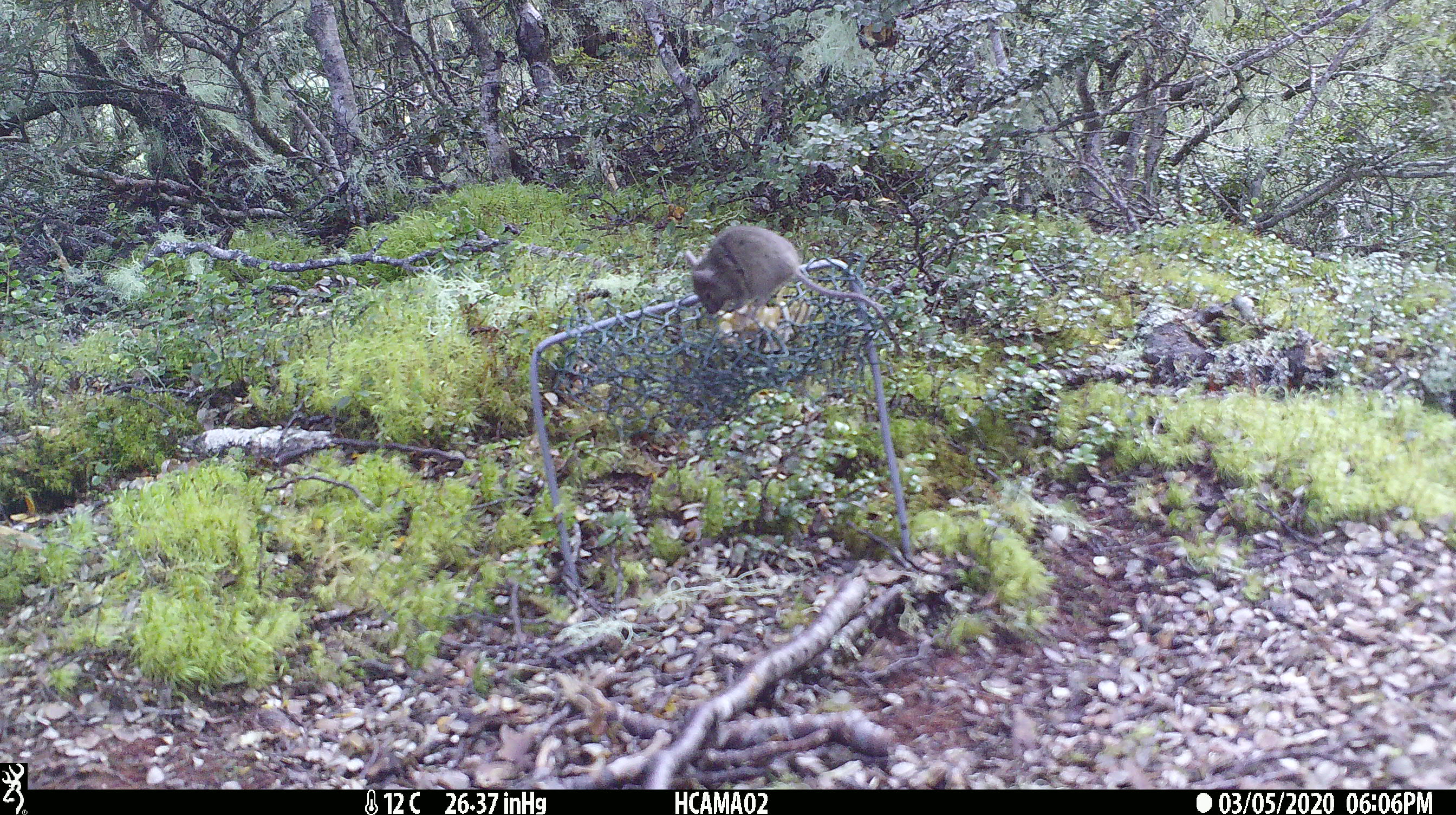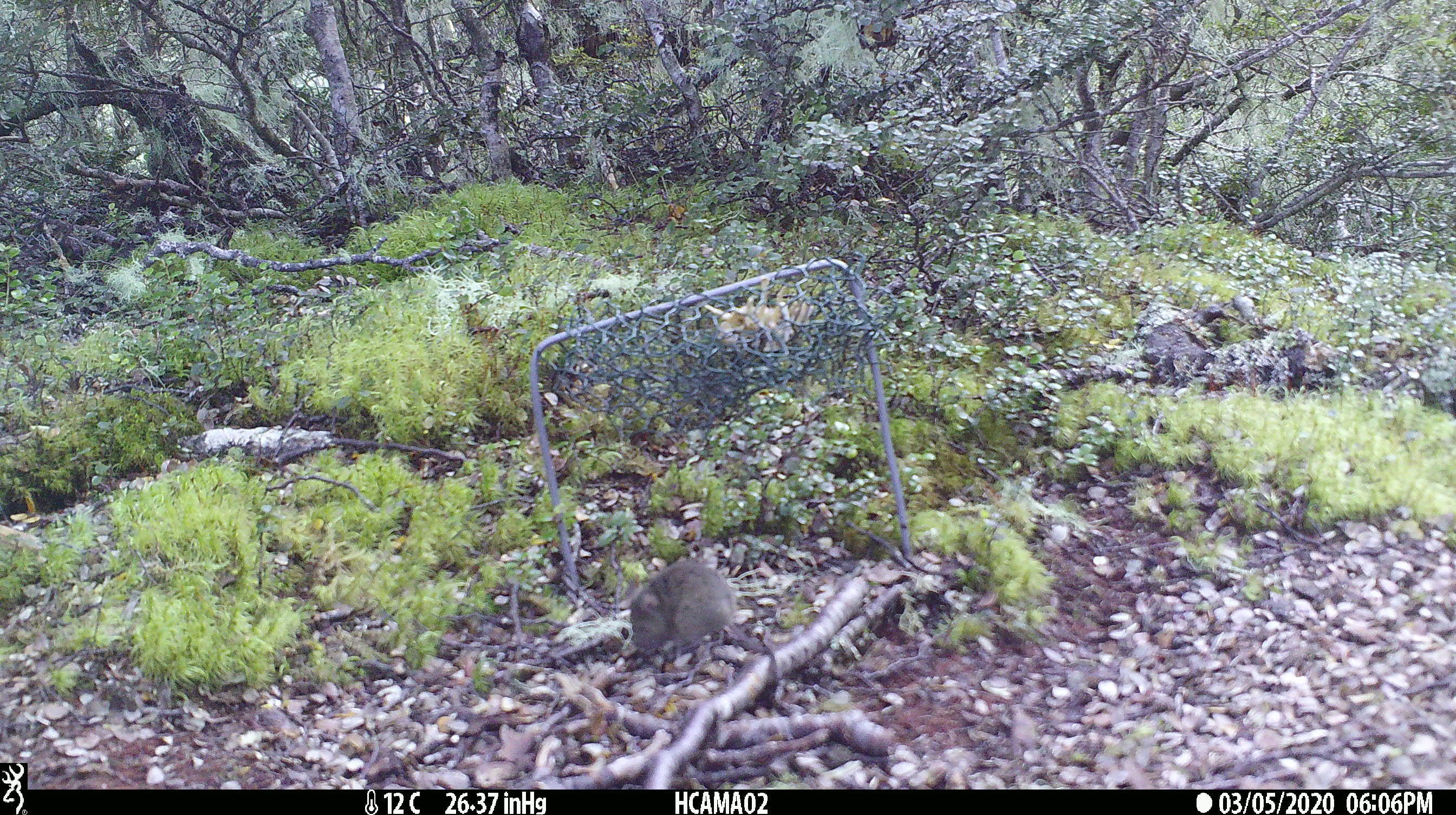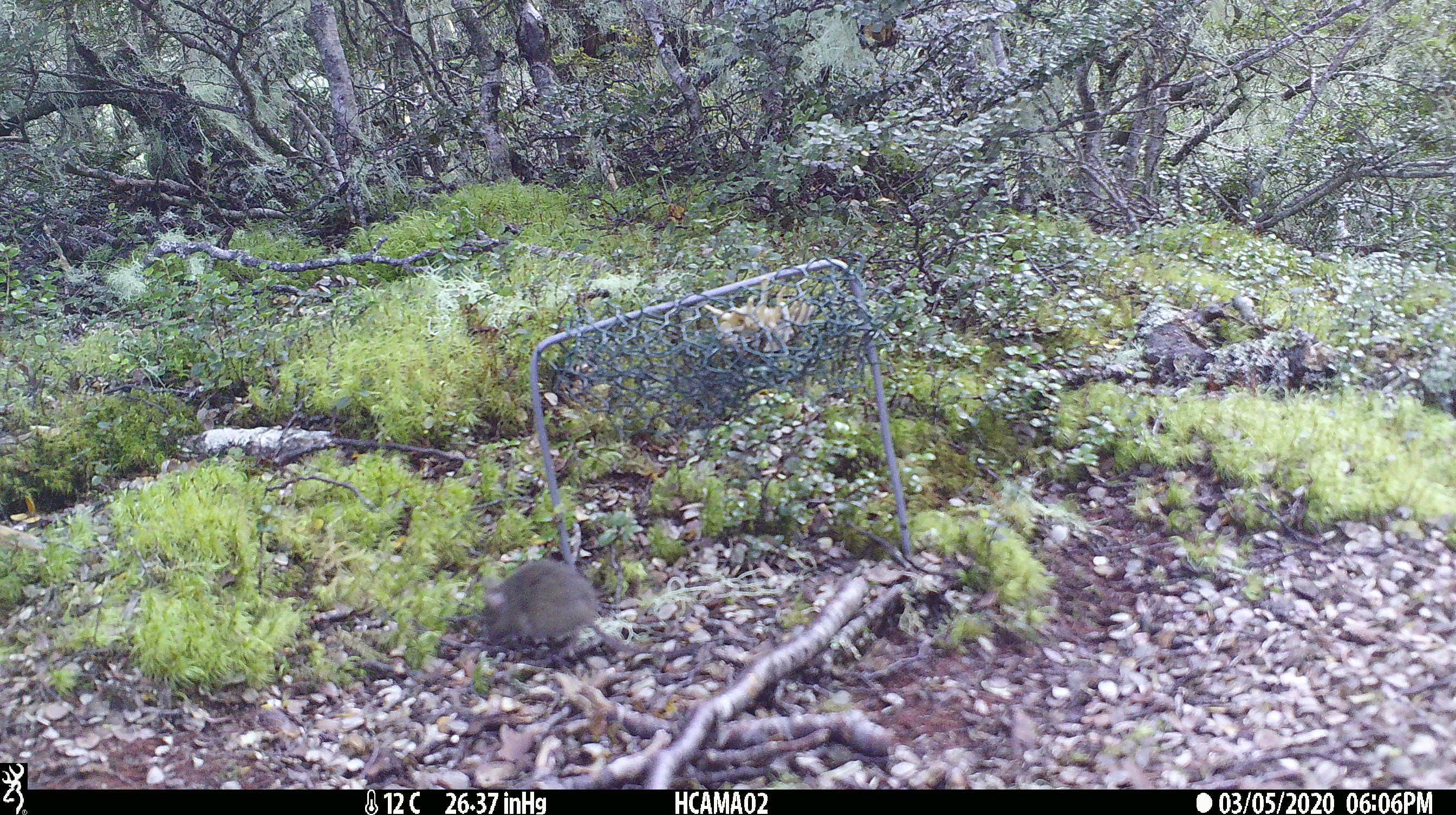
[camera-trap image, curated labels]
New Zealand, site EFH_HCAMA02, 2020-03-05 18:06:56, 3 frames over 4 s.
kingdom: Animalia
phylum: Chordata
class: Mammalia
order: Rodentia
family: Muridae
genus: Mus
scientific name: Mus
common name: mouse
Mouse (Mus).